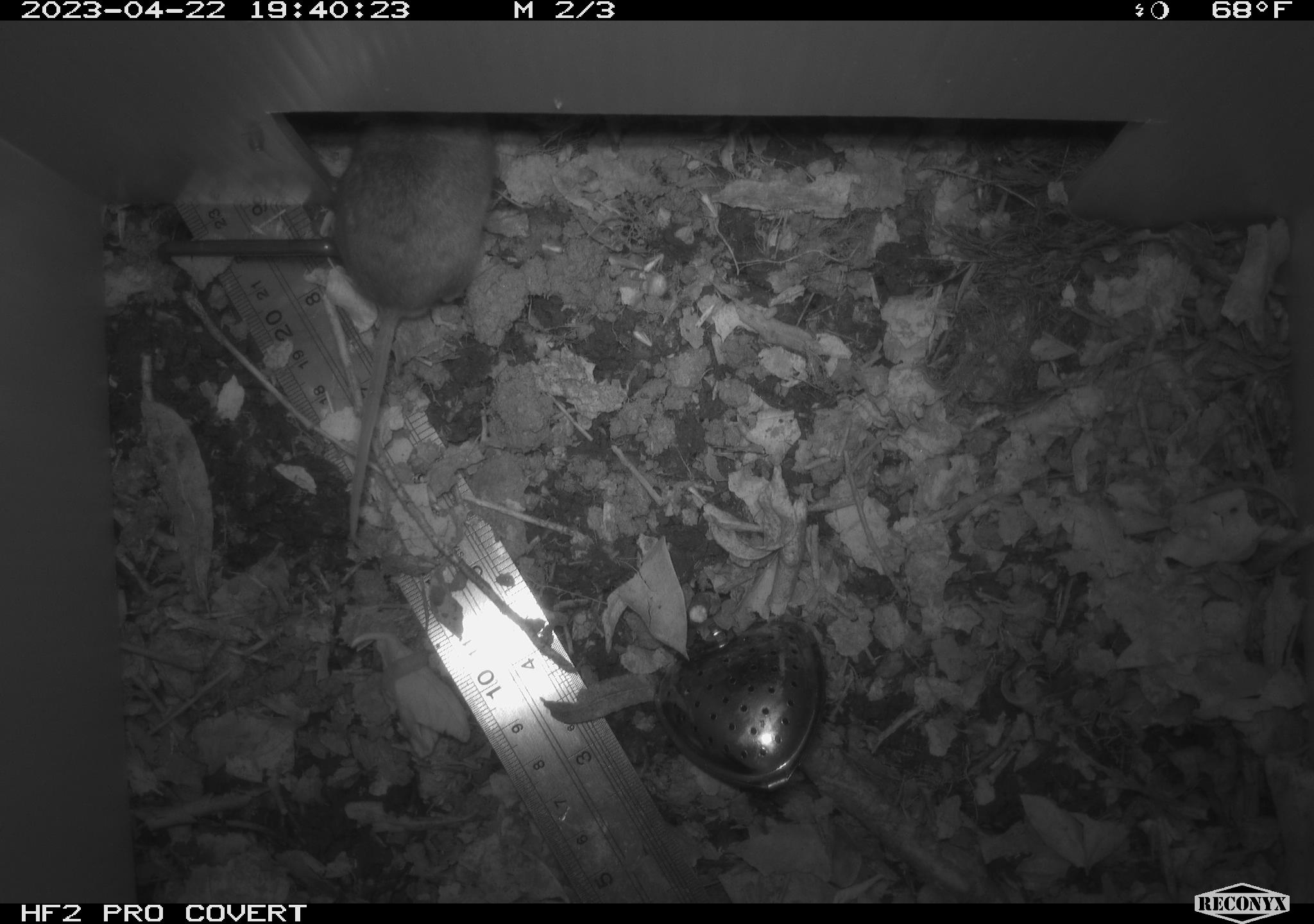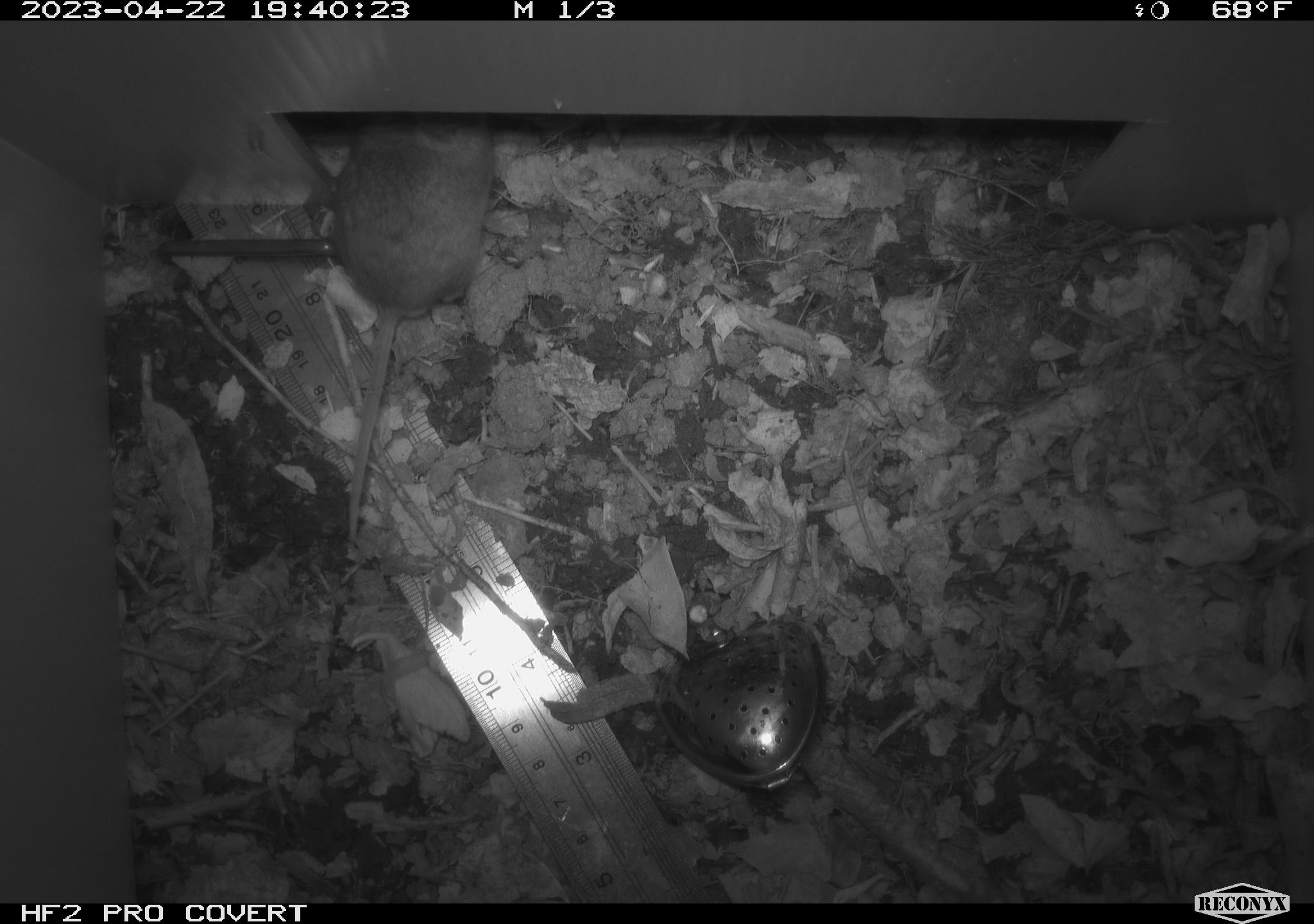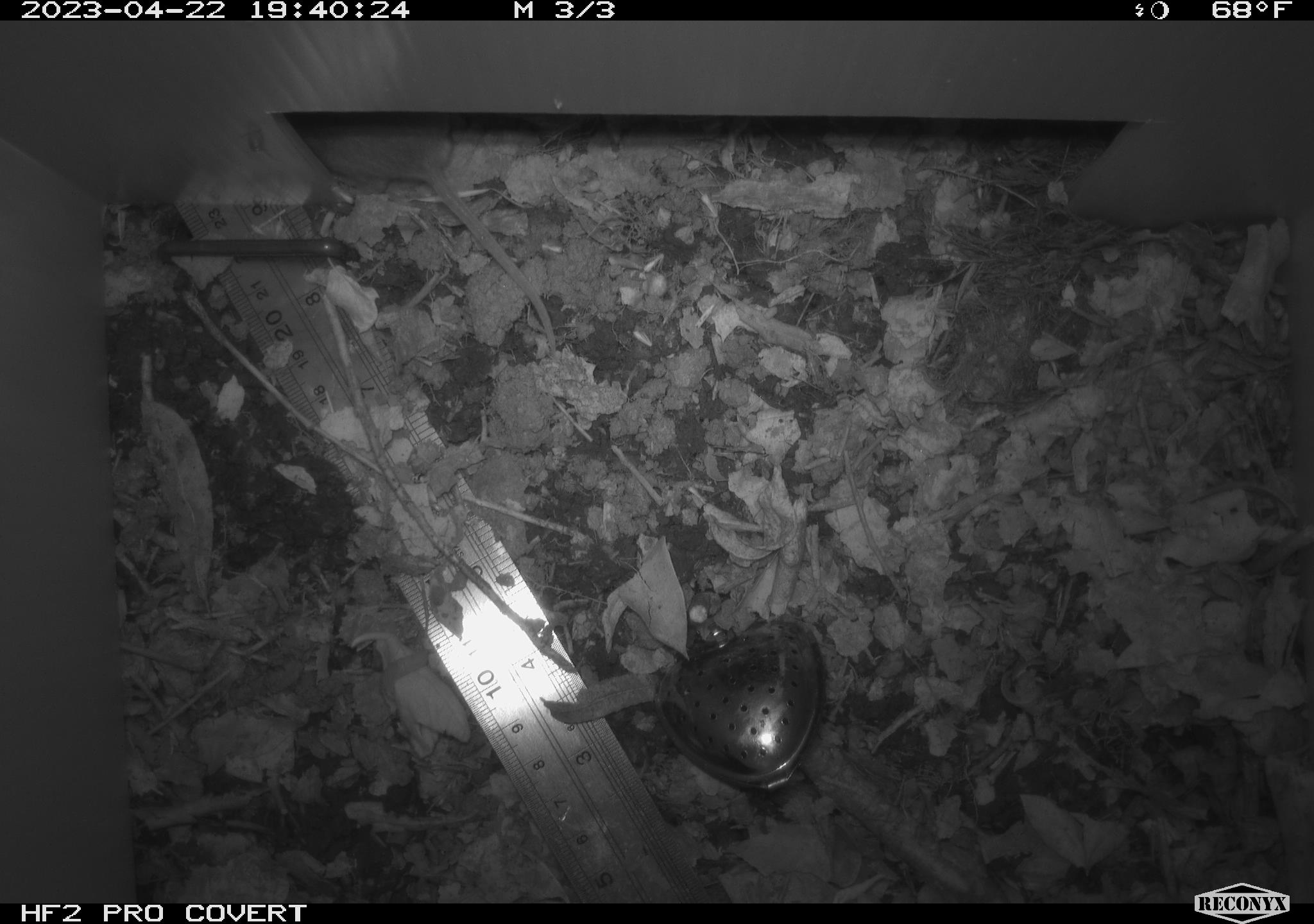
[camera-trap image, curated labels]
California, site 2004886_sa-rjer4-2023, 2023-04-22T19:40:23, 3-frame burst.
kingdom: Animalia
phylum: Chordata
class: Mammalia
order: Rodentia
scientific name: Rodentia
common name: mouse species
Mouse species (Rodentia).